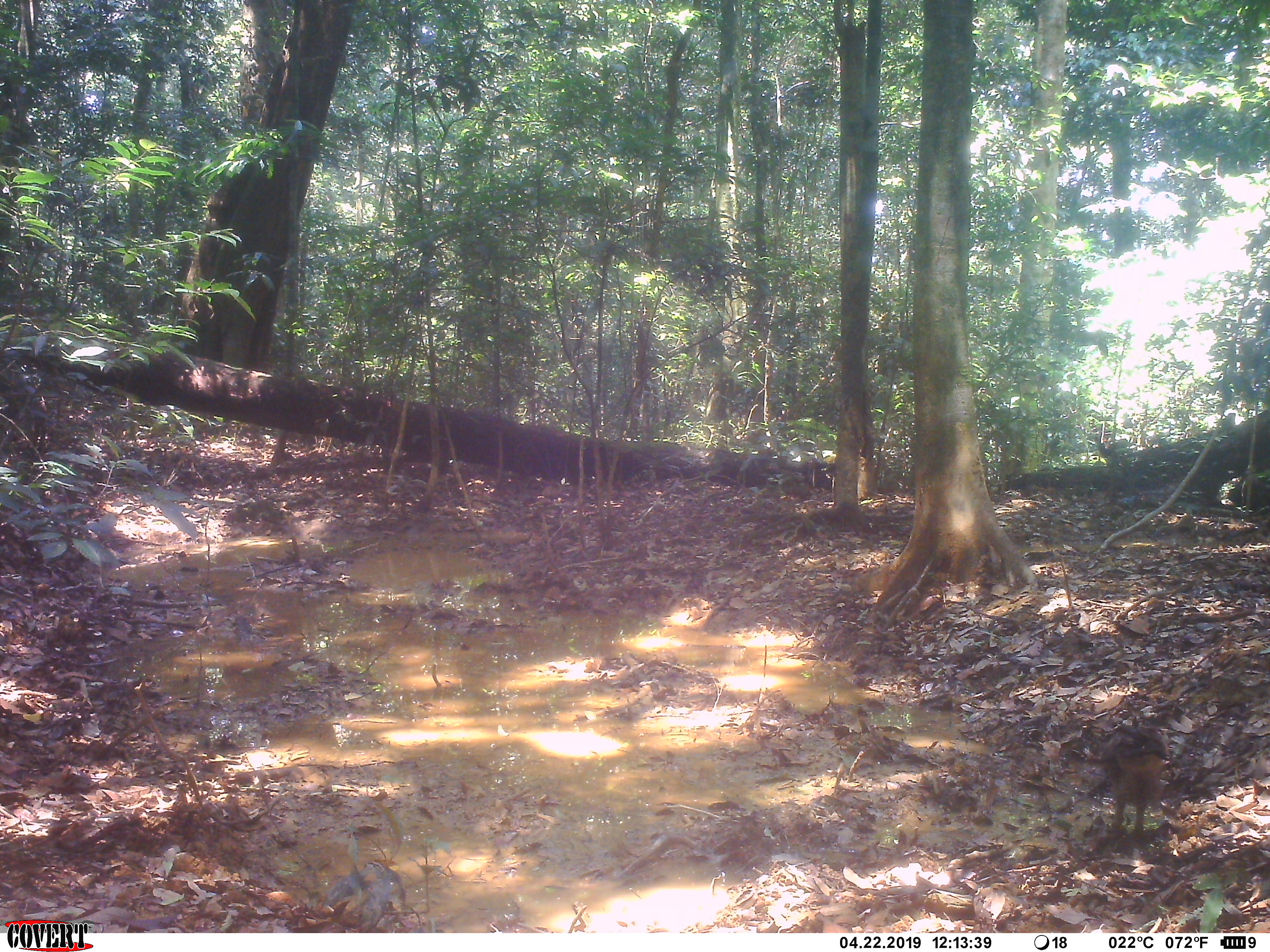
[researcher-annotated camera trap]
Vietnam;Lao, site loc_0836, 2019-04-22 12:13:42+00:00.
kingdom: Animalia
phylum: Chordata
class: Aves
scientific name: Aves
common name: bird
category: unidentified bird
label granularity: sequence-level